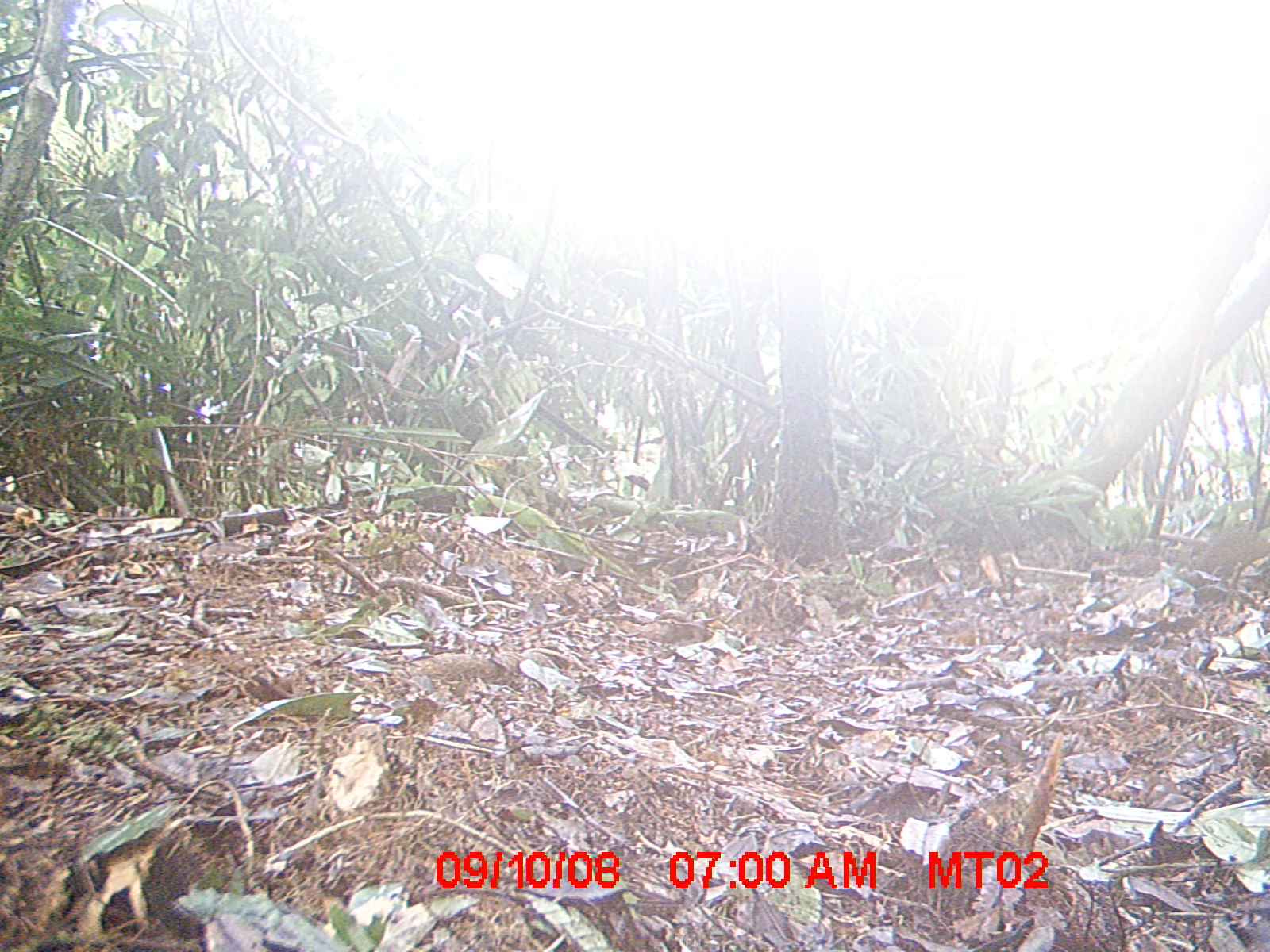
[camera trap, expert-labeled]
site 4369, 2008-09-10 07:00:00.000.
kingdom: Animalia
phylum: Chordata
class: Mammalia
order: Rodentia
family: Nesomyidae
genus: Nesomys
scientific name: Nesomys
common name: nesomys rodents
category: nesomys sp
Nesomys sp (nesomys rodents) (Nesomys), count 1.